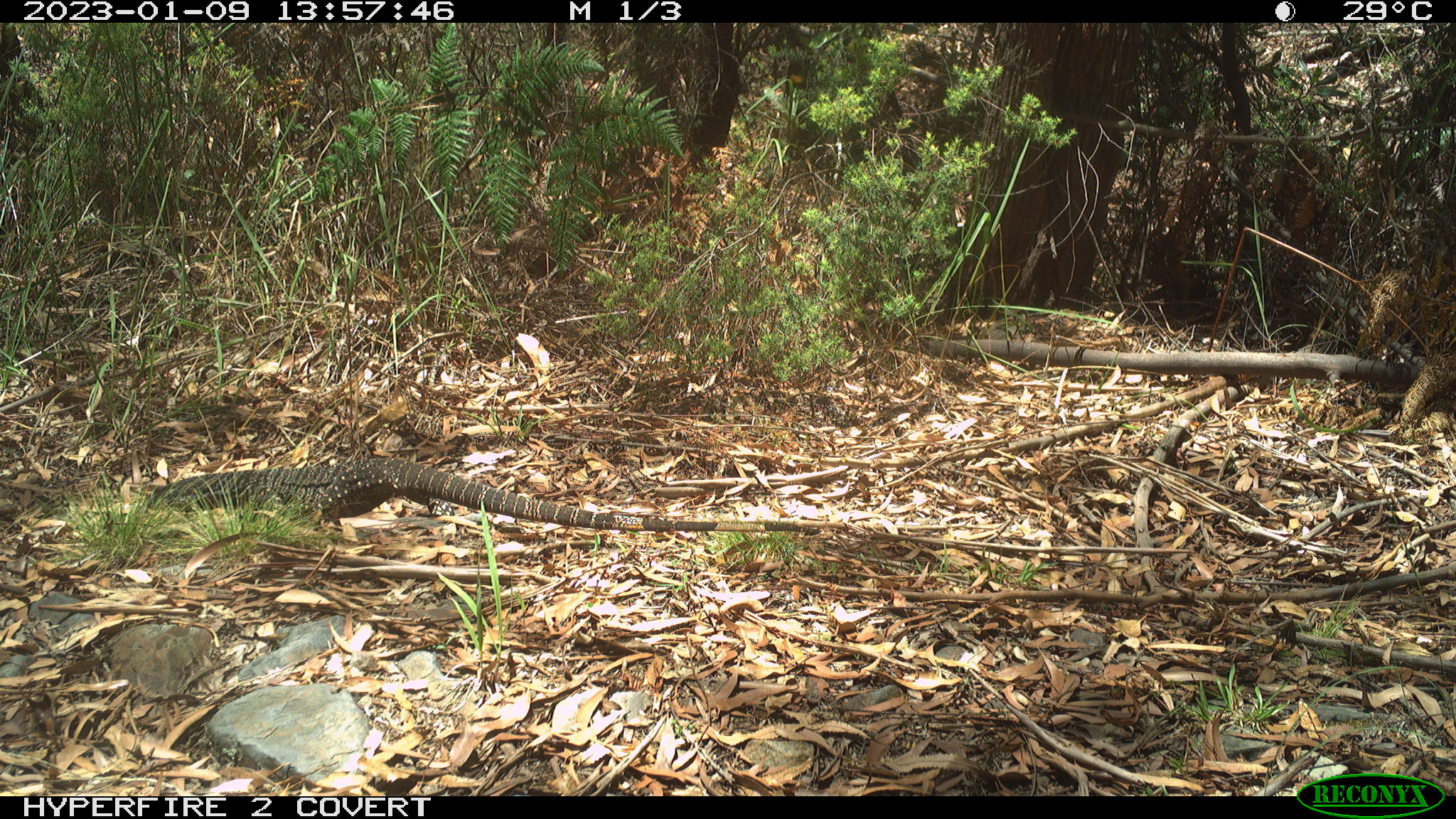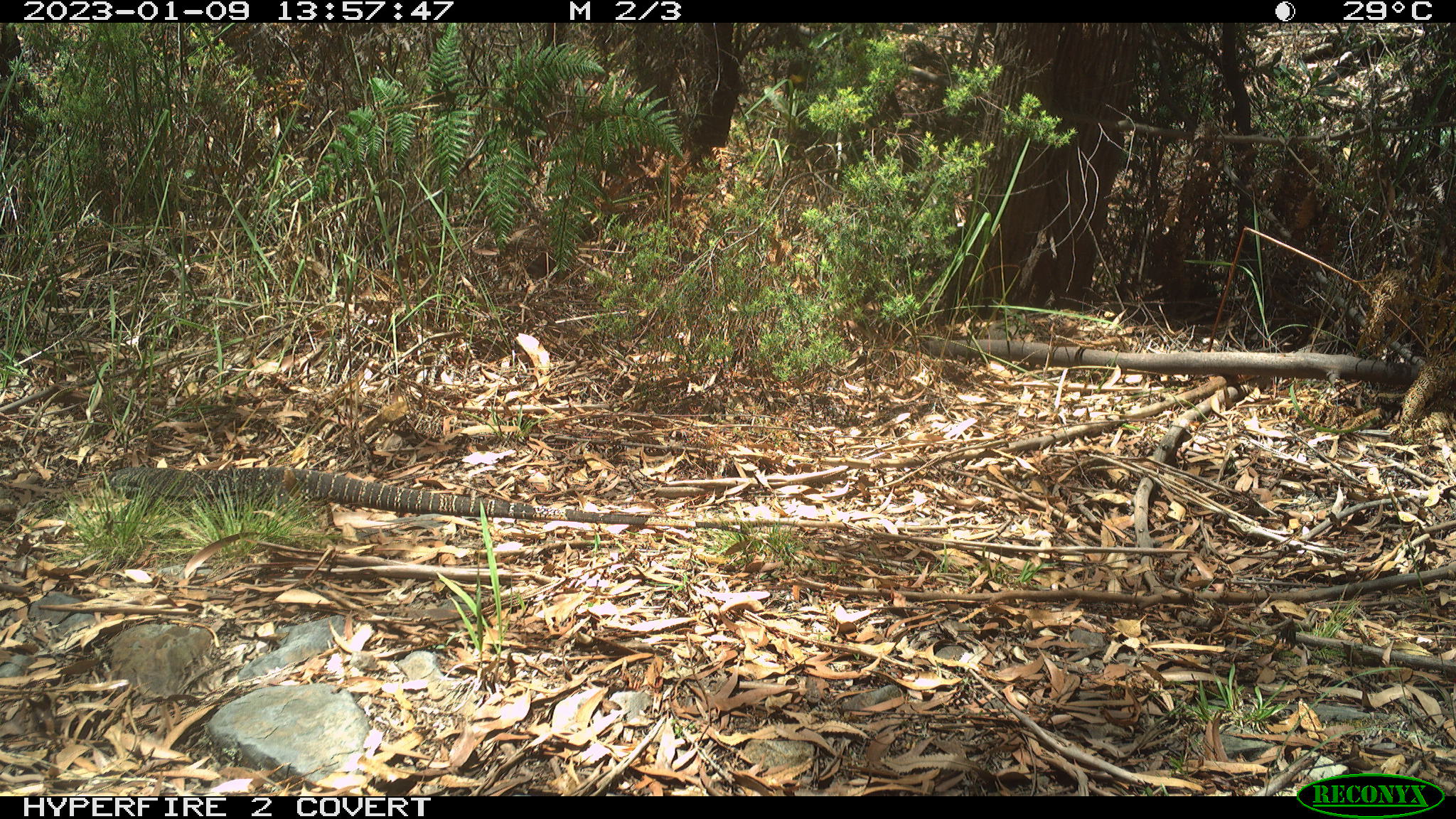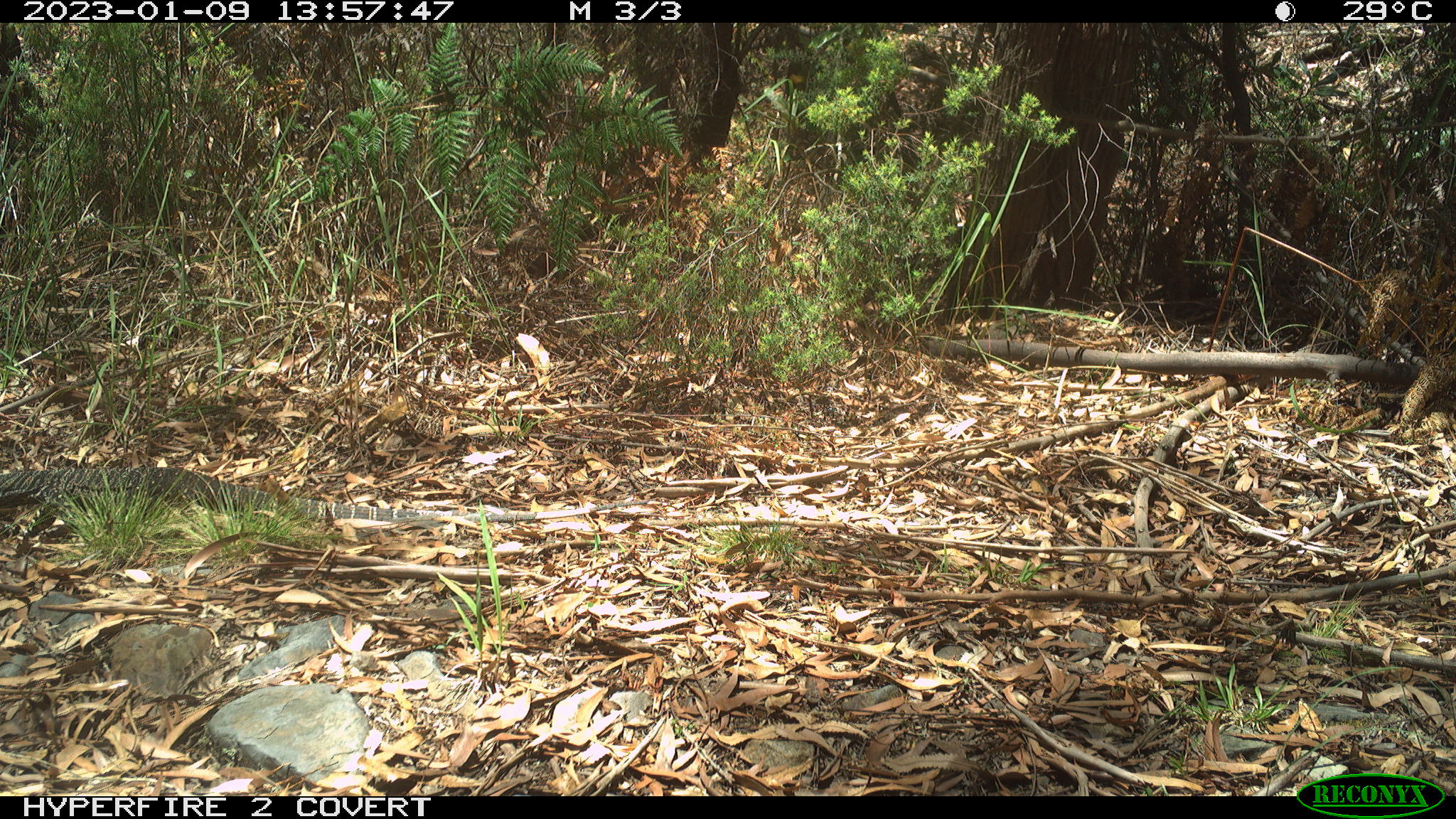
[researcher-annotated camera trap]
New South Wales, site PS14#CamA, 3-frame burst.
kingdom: Animalia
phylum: Chordata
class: Reptilia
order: Squamata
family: Varanidae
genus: Varanus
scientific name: Varanus varius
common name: lace monitor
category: goanna